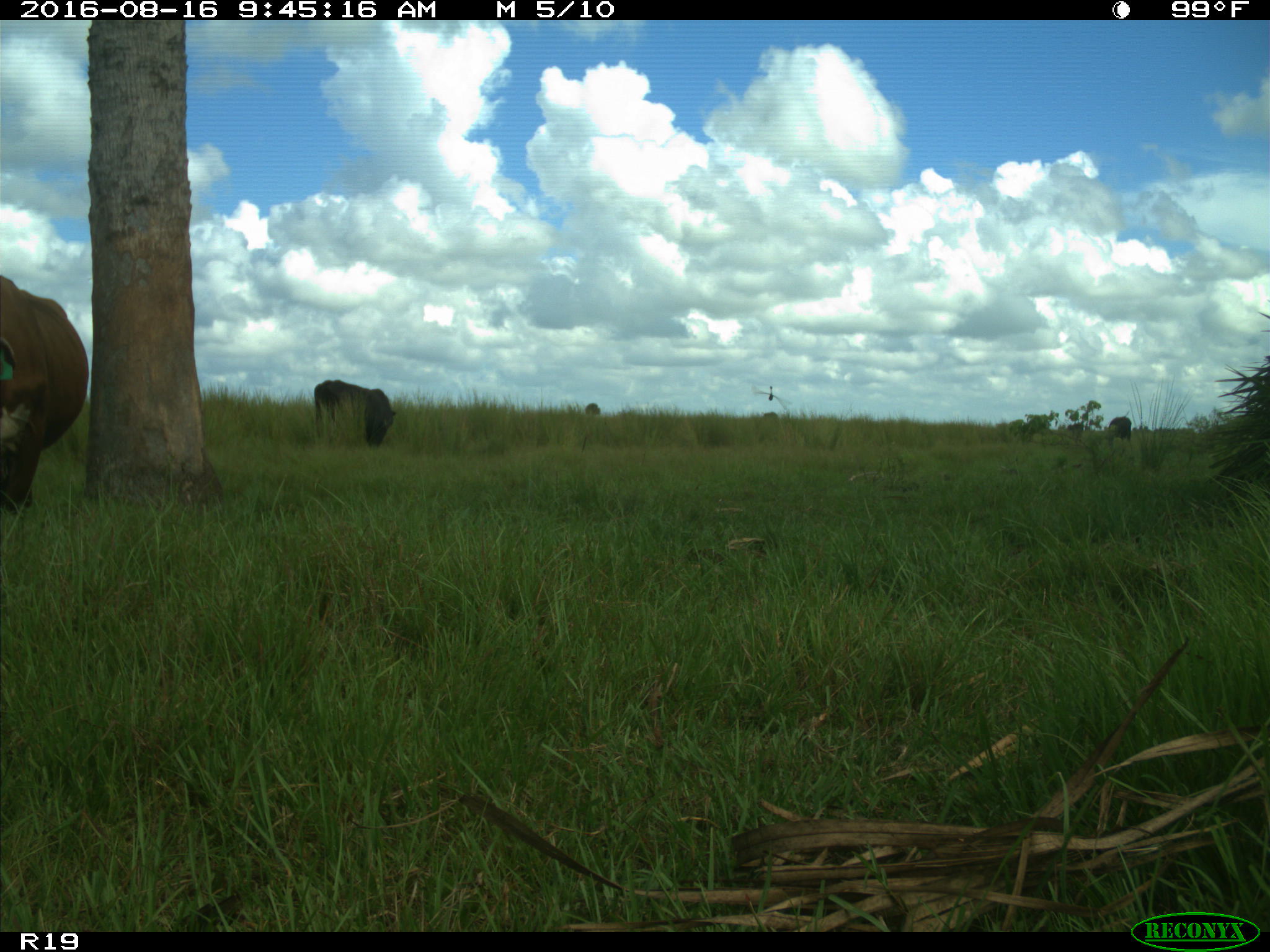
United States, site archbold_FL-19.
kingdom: Animalia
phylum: Chordata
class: Mammalia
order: Artiodactyla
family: Bovidae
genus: Bos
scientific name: Bos taurus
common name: domestic cow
Bos taurus (domestic cow).